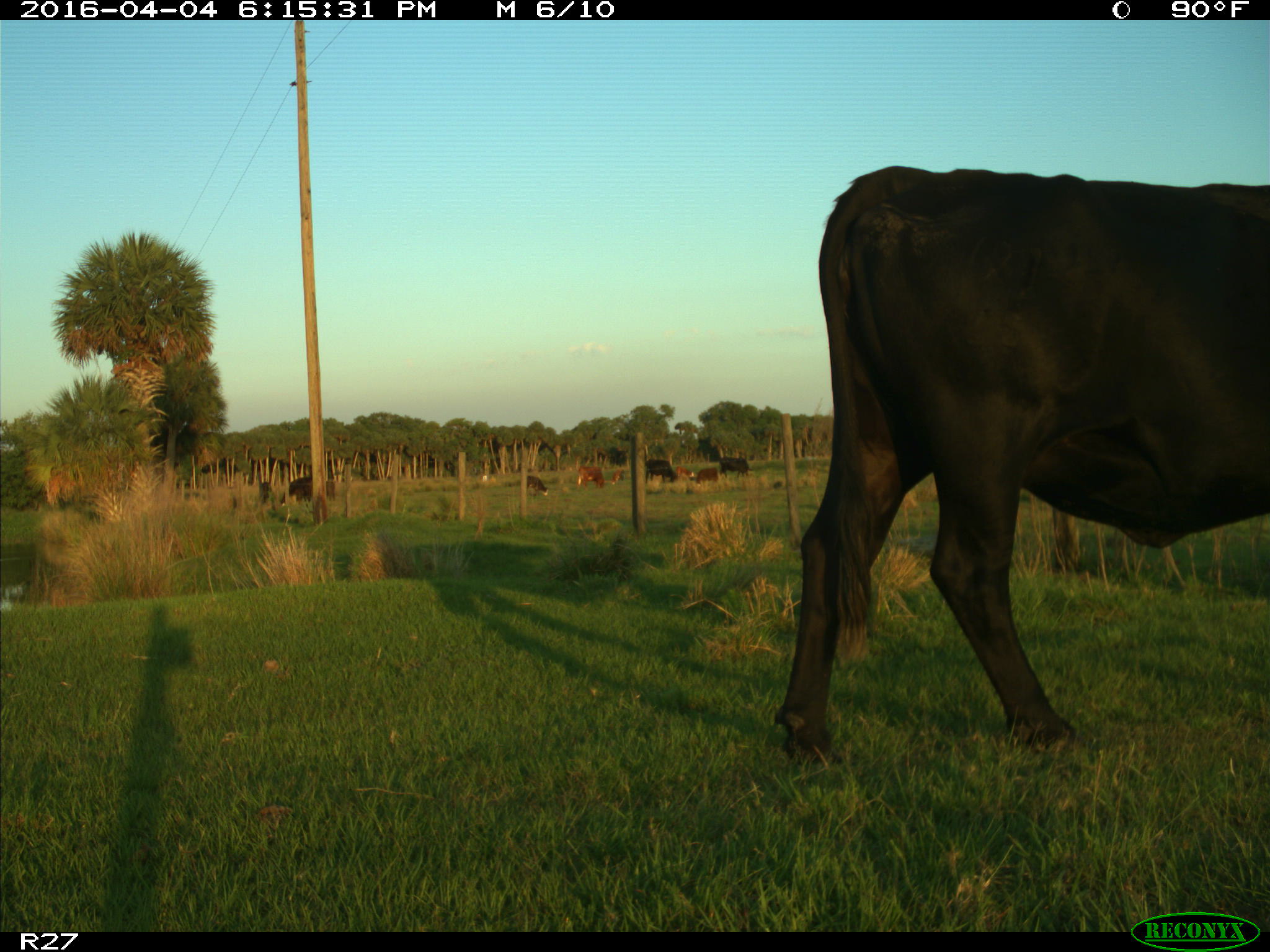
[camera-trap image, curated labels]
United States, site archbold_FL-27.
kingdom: Animalia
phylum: Chordata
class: Mammalia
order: Artiodactyla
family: Bovidae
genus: Bos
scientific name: Bos taurus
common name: domestic cow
Bos taurus (domestic cow).